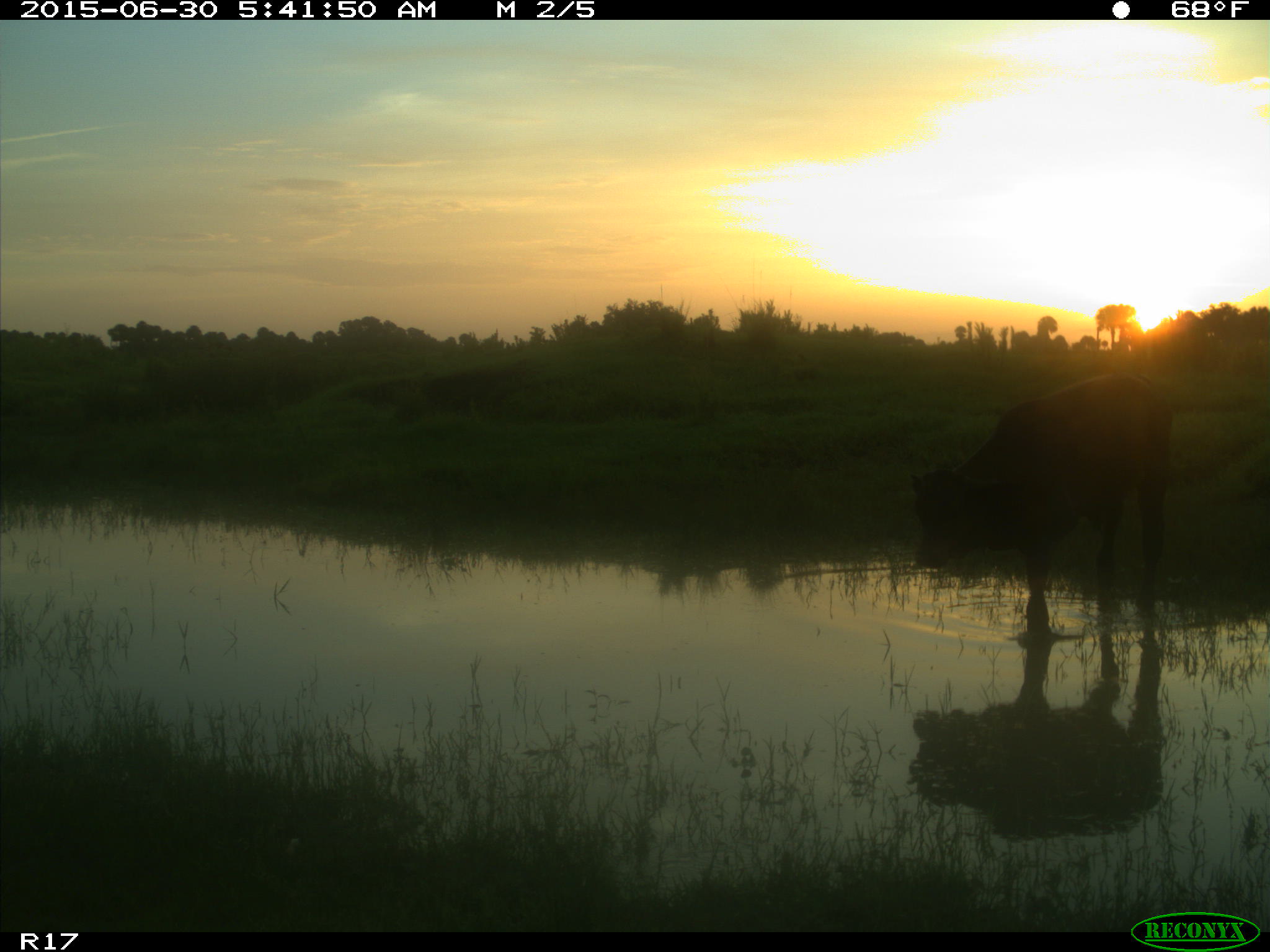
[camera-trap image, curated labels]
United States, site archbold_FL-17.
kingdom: Animalia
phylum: Chordata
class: Mammalia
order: Artiodactyla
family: Bovidae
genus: Bos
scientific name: Bos taurus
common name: domestic cow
Bos taurus (domestic cow).